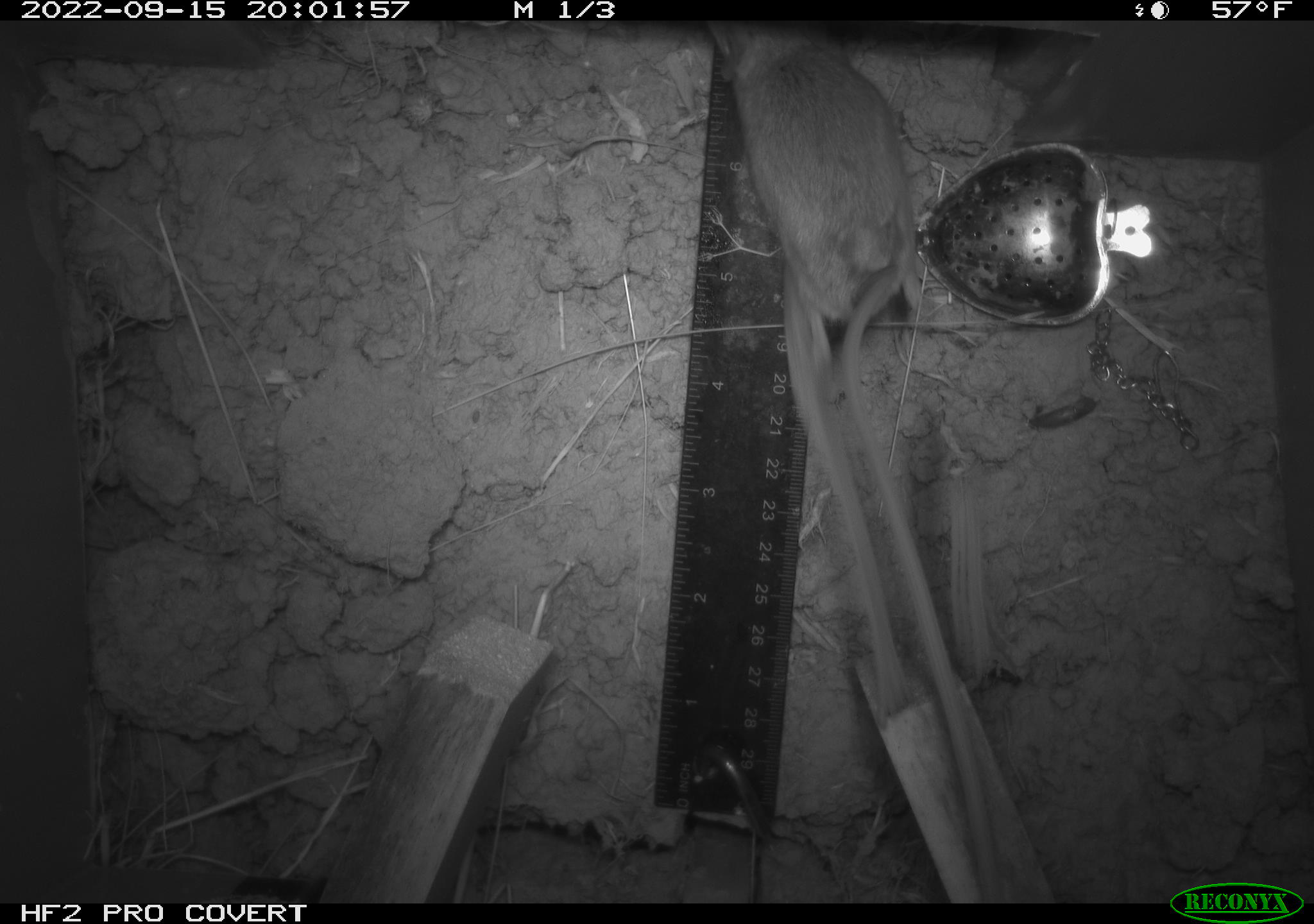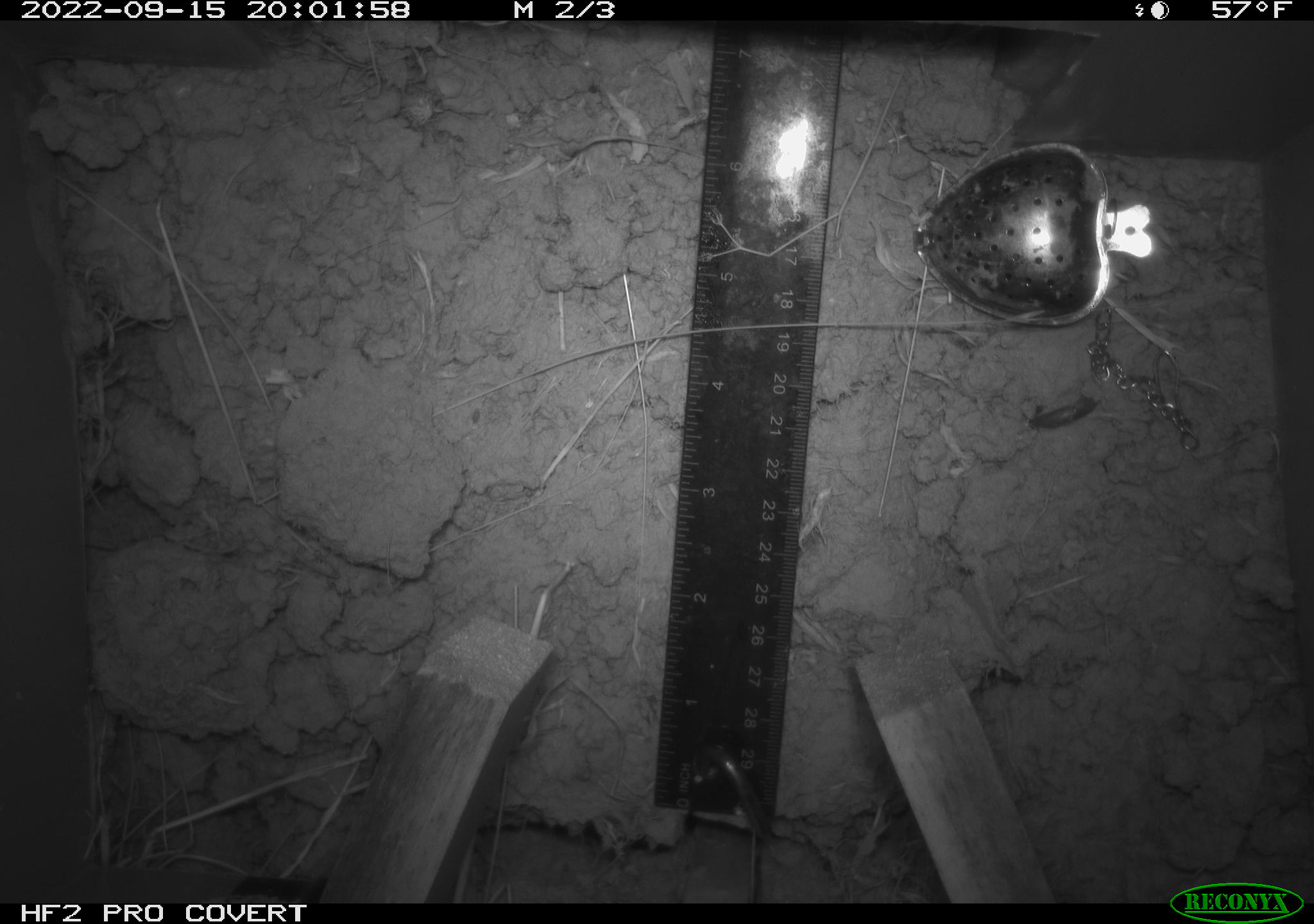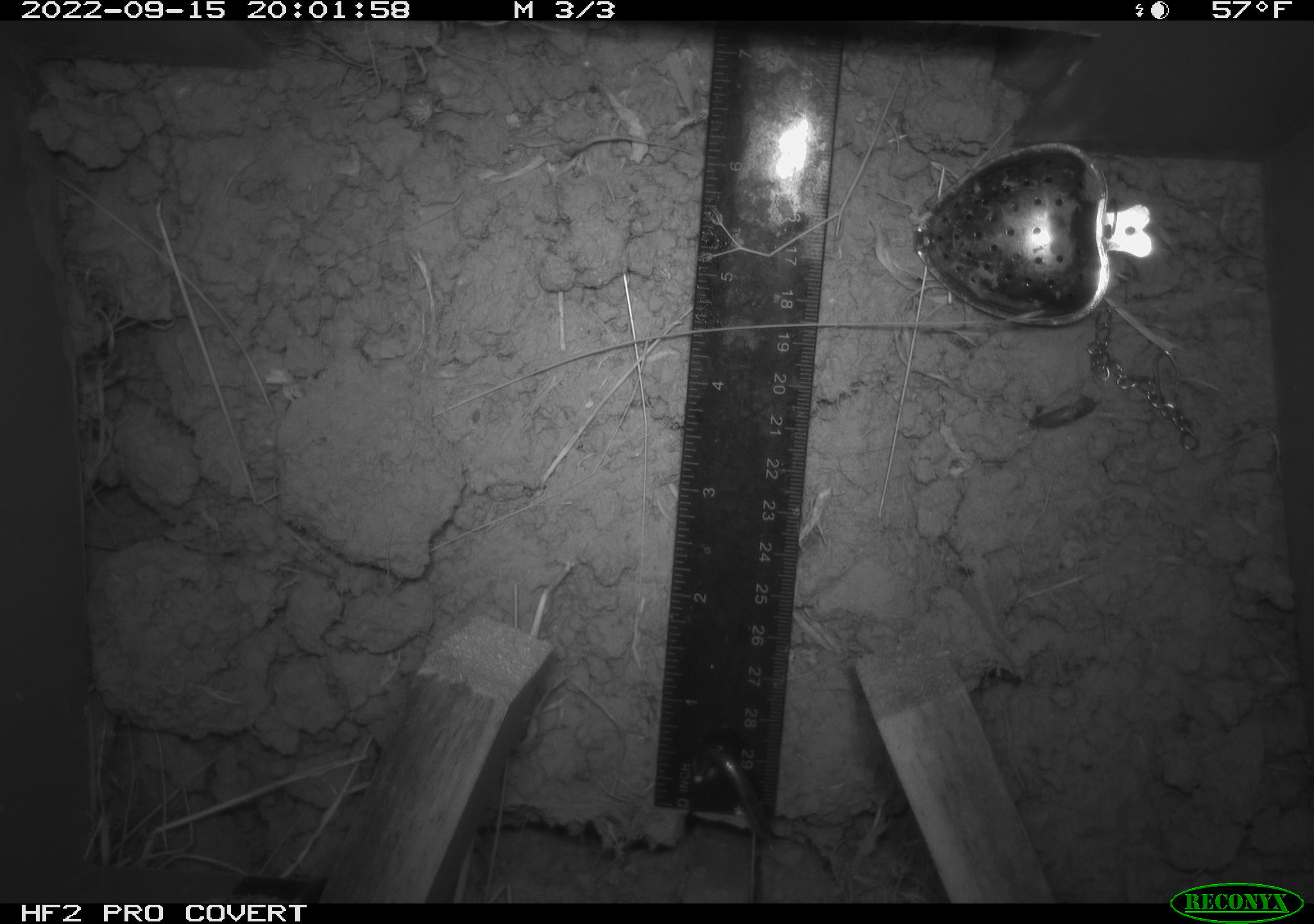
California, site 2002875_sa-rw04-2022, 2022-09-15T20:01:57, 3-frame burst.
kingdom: Animalia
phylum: Chordata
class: Mammalia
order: Rodentia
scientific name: Rodentia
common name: mouse species